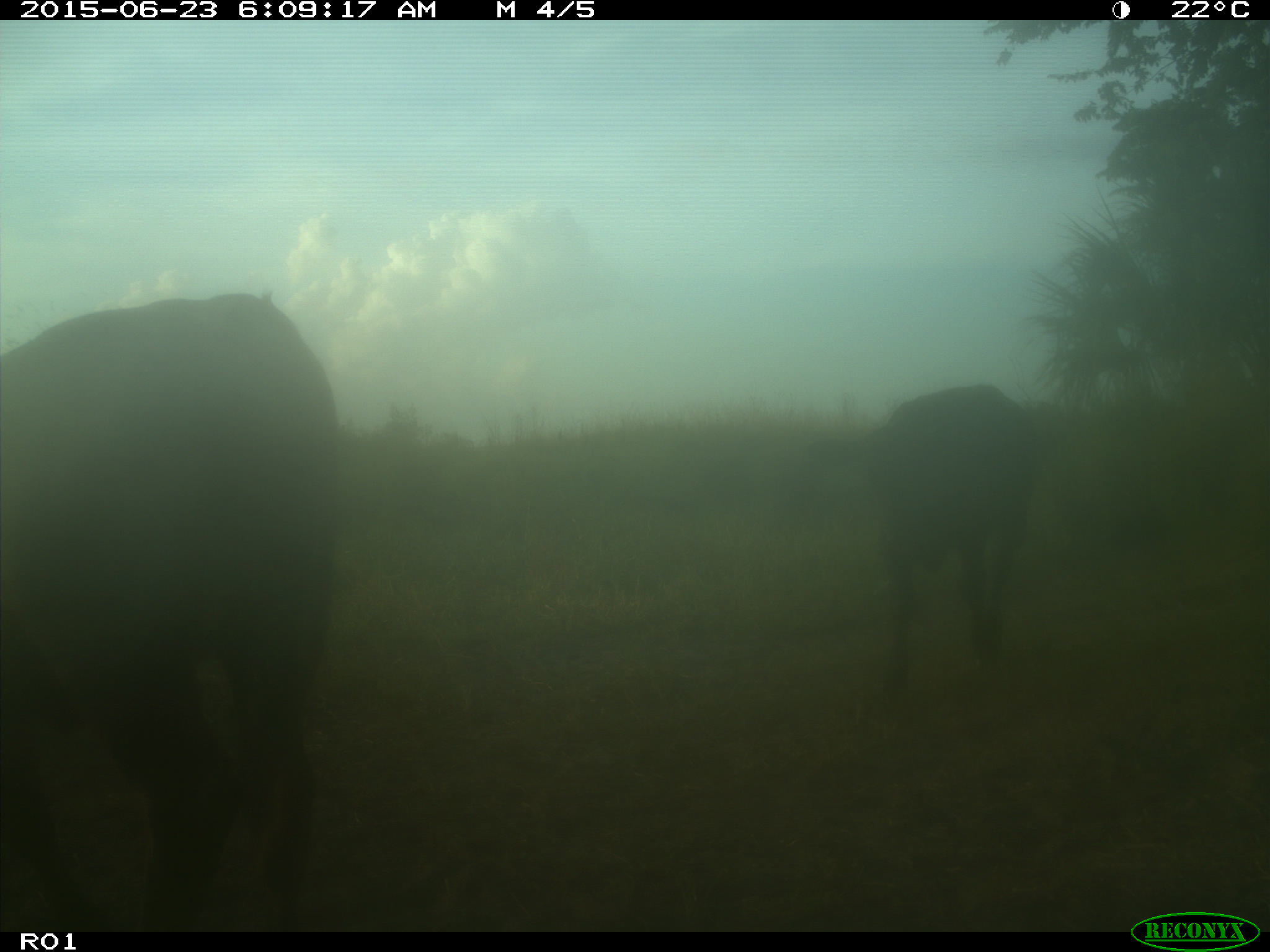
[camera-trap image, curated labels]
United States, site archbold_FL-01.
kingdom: Animalia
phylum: Chordata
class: Mammalia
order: Artiodactyla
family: Bovidae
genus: Bos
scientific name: Bos taurus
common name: domestic cow